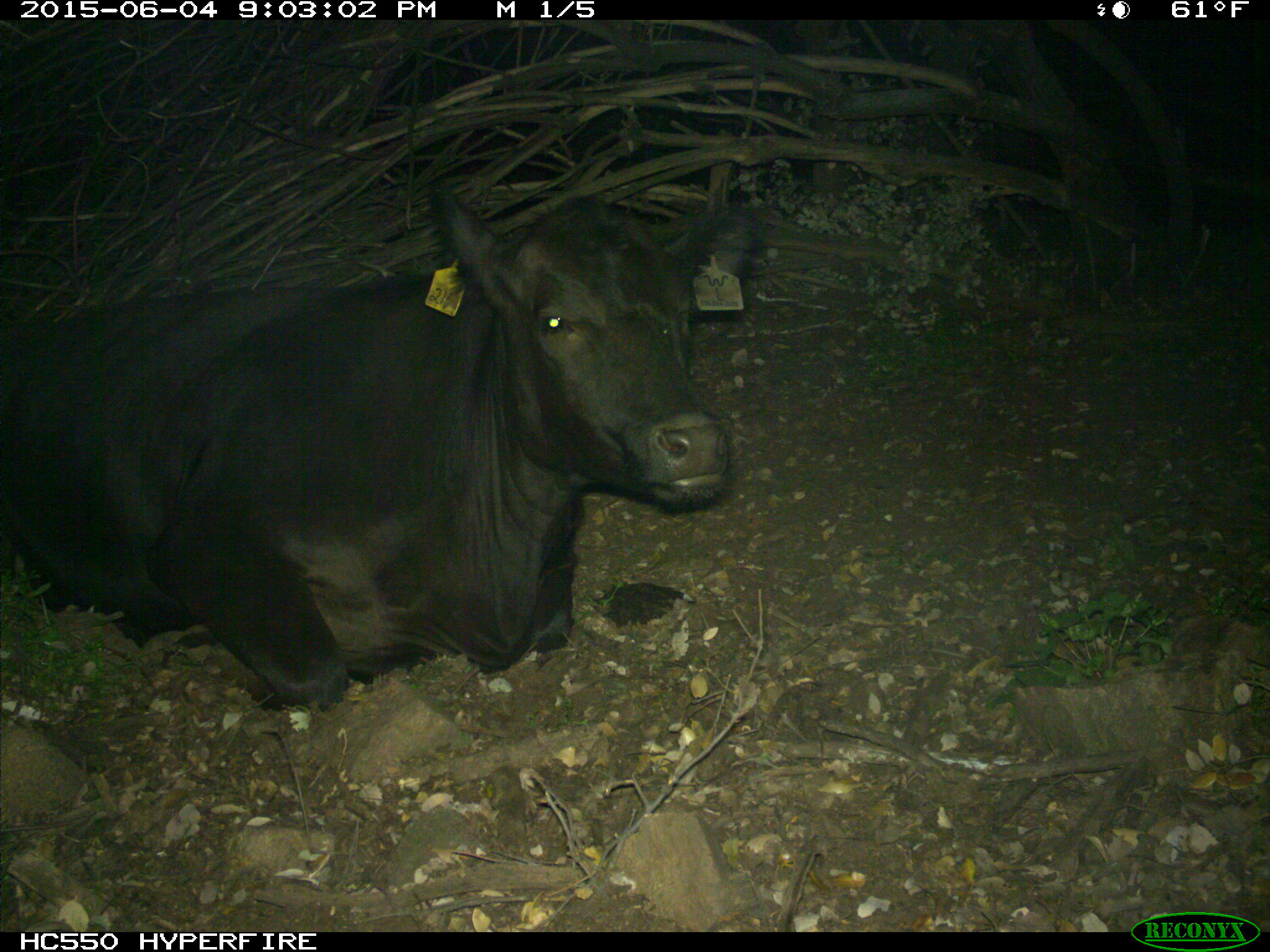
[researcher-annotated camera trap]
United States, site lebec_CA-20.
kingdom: Animalia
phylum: Chordata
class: Mammalia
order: Artiodactyla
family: Bovidae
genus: Bos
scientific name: Bos taurus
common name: domestic cow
Bos taurus (domestic cow).